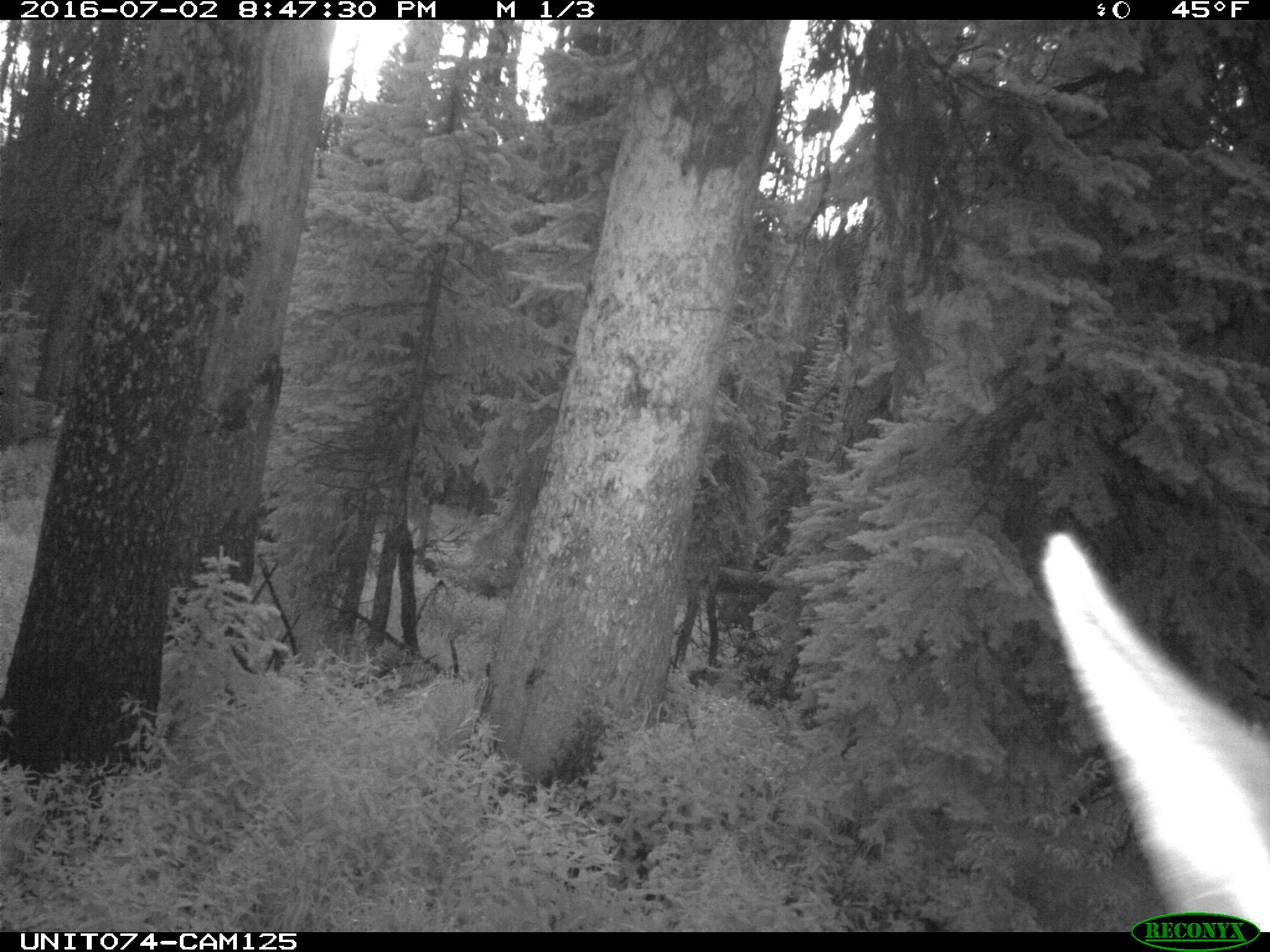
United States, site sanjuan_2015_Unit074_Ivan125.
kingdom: Animalia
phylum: Chordata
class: Mammalia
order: Artiodactyla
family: Cervidae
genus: Cervus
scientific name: Cervus elaphus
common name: red deer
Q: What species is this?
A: Cervus elaphus (red deer).